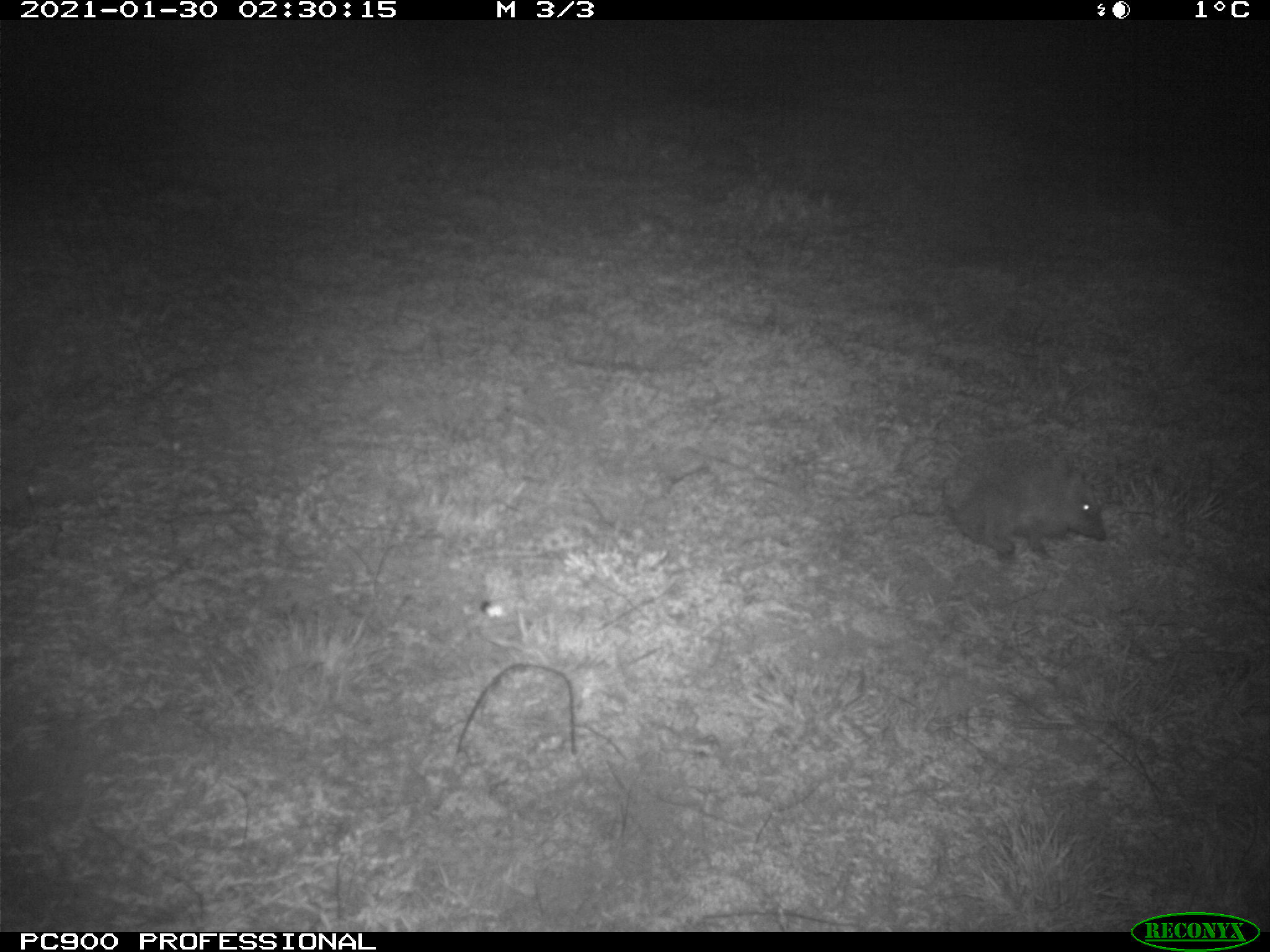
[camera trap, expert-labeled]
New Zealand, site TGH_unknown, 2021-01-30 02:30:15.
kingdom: Animalia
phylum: Chordata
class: Mammalia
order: Eulipotyphla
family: Erinaceidae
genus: Erinaceus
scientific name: Erinaceus europaeus europaeus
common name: european hedgehog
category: hedgehog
Hedgehog (european hedgehog) (Erinaceus europaeus europaeus).